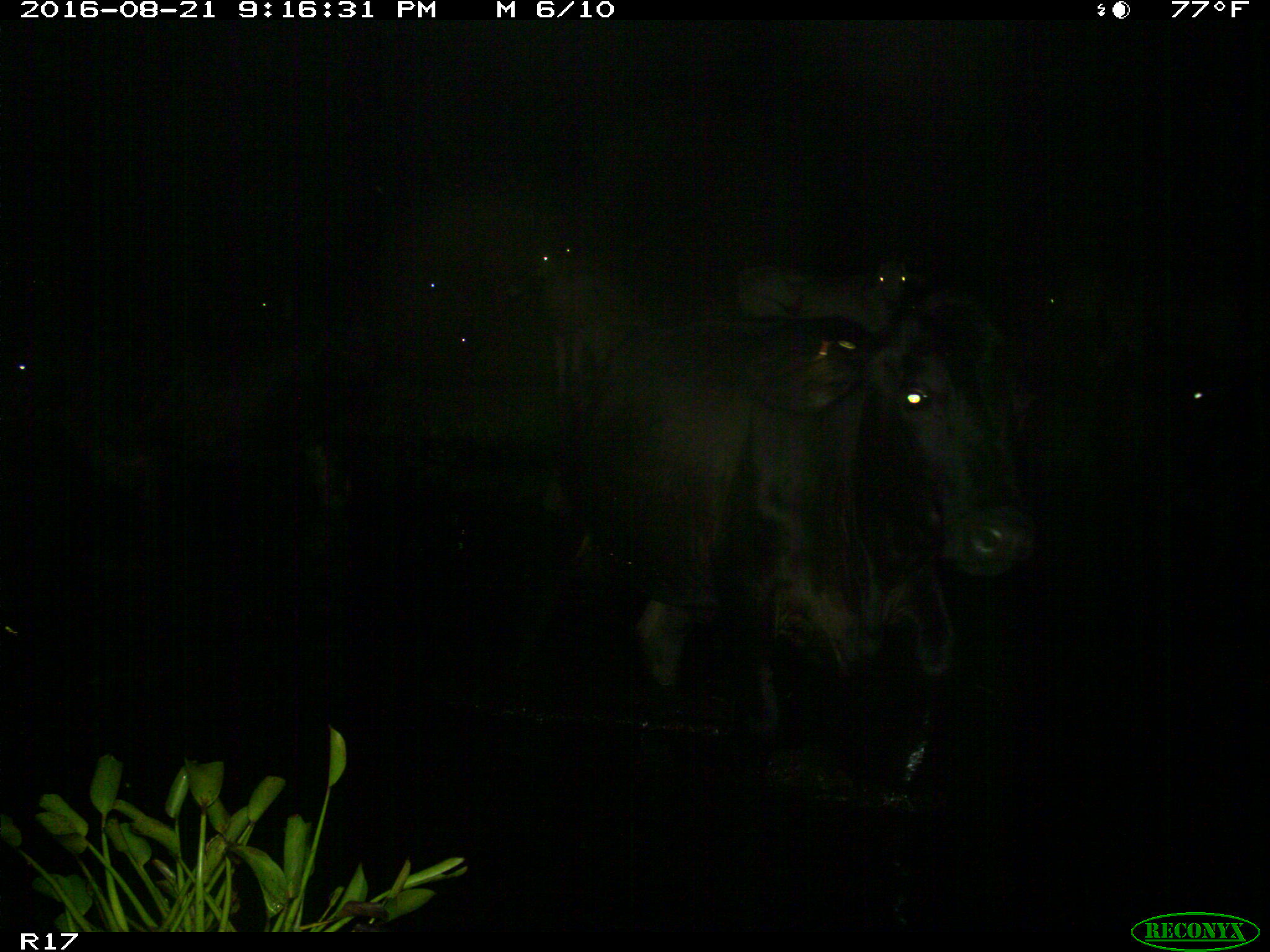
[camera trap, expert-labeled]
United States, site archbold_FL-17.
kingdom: Animalia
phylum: Chordata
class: Mammalia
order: Artiodactyla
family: Bovidae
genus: Bos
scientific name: Bos taurus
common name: domestic cow